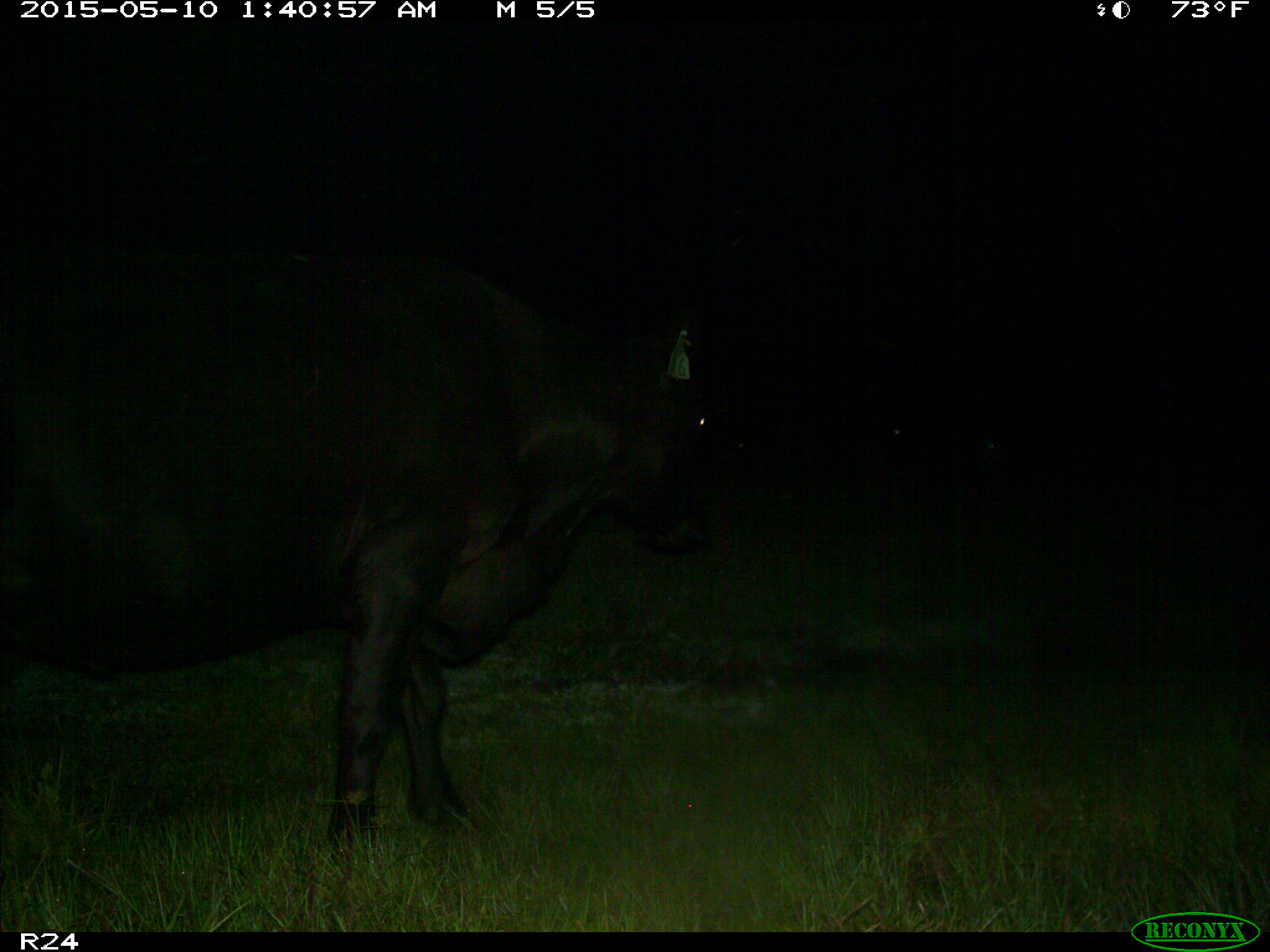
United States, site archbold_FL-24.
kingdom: Animalia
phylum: Chordata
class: Mammalia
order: Artiodactyla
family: Bovidae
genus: Bos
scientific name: Bos taurus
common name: domestic cow